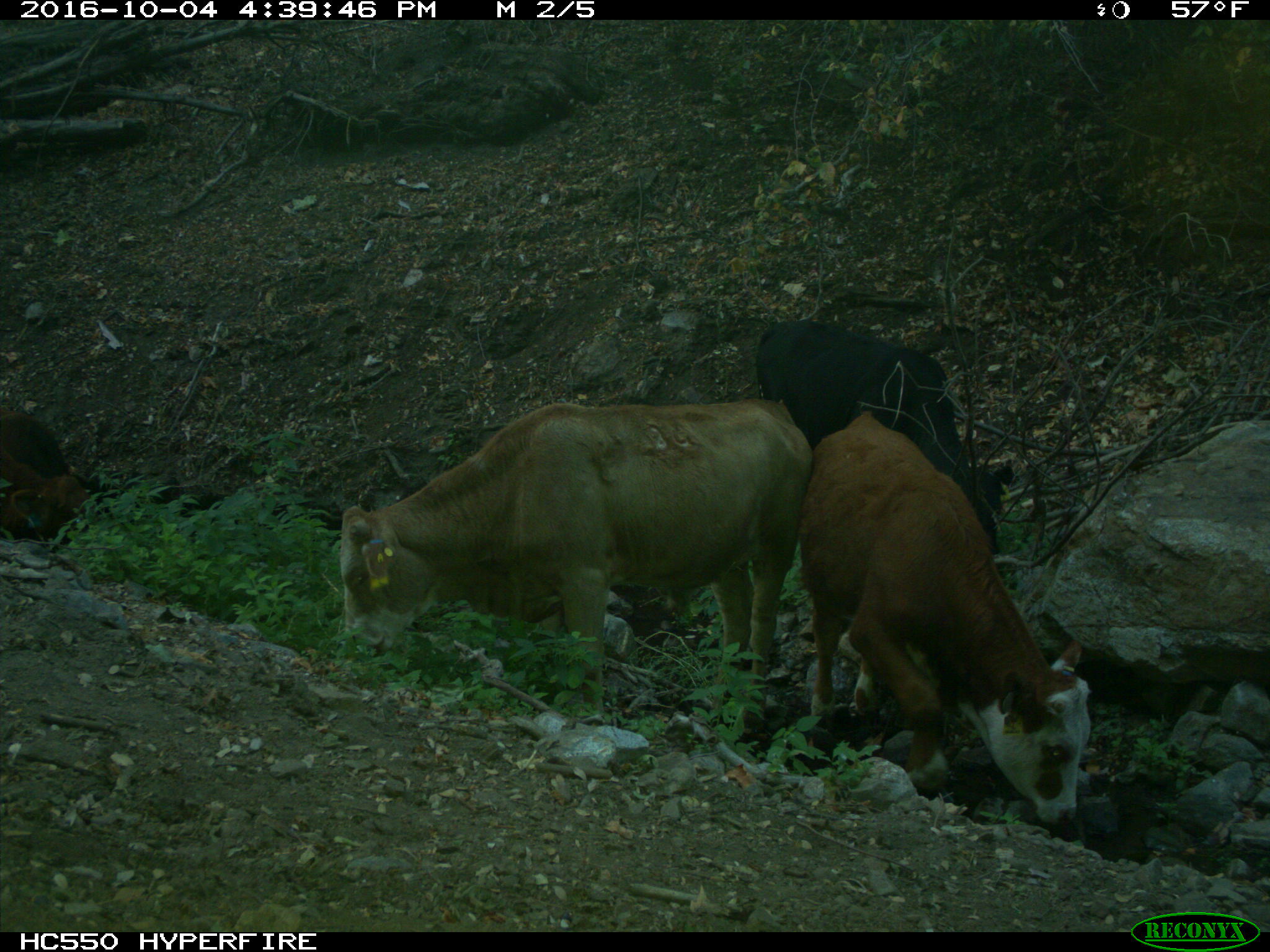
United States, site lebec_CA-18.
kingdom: Animalia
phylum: Chordata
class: Mammalia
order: Artiodactyla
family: Bovidae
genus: Bos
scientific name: Bos taurus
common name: domestic cow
Bos taurus (domestic cow).